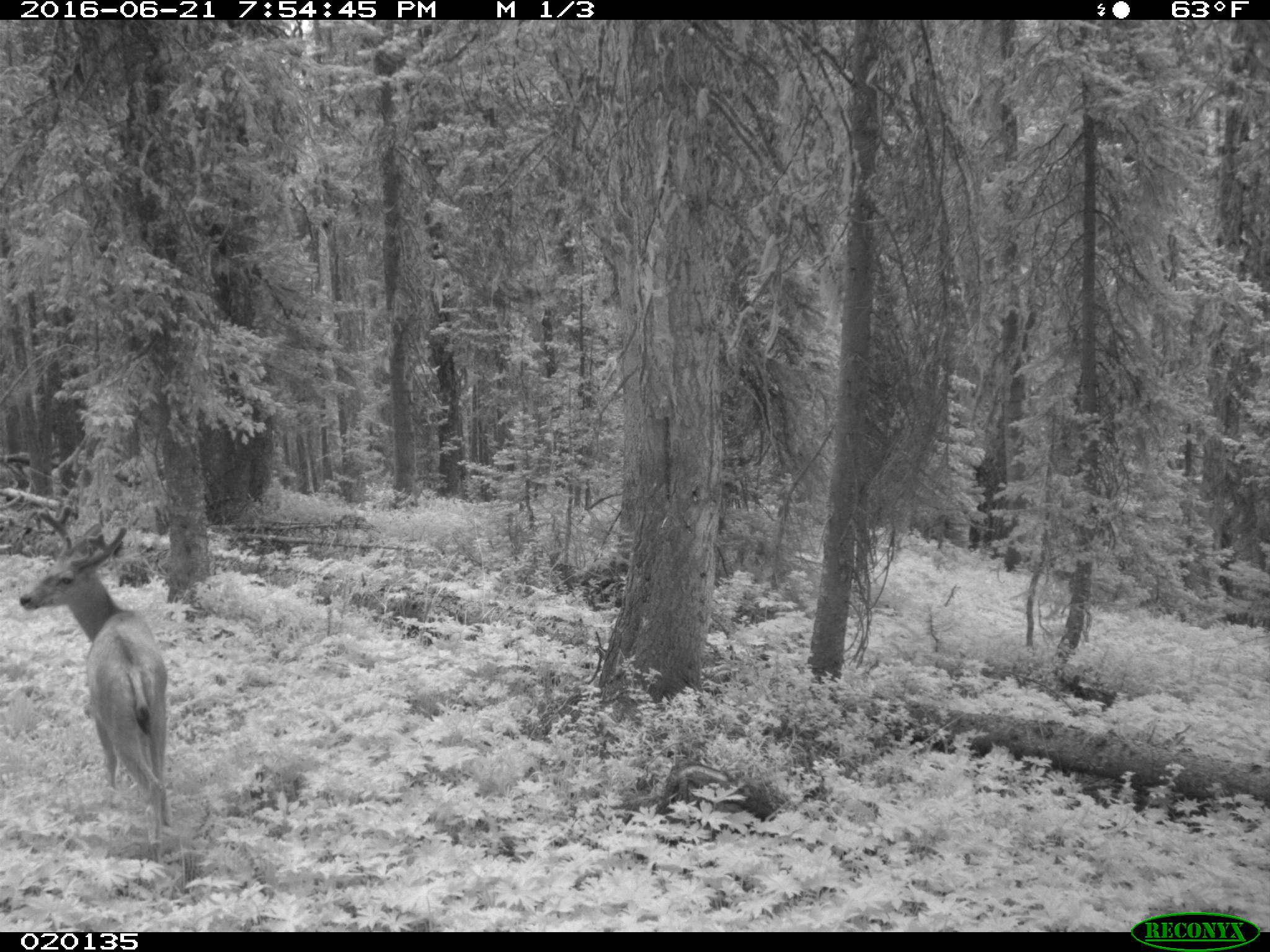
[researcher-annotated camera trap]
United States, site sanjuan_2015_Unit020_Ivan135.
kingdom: Animalia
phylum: Chordata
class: Mammalia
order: Artiodactyla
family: Cervidae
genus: Odocoileus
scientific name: Odocoileus hemionus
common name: mule deer